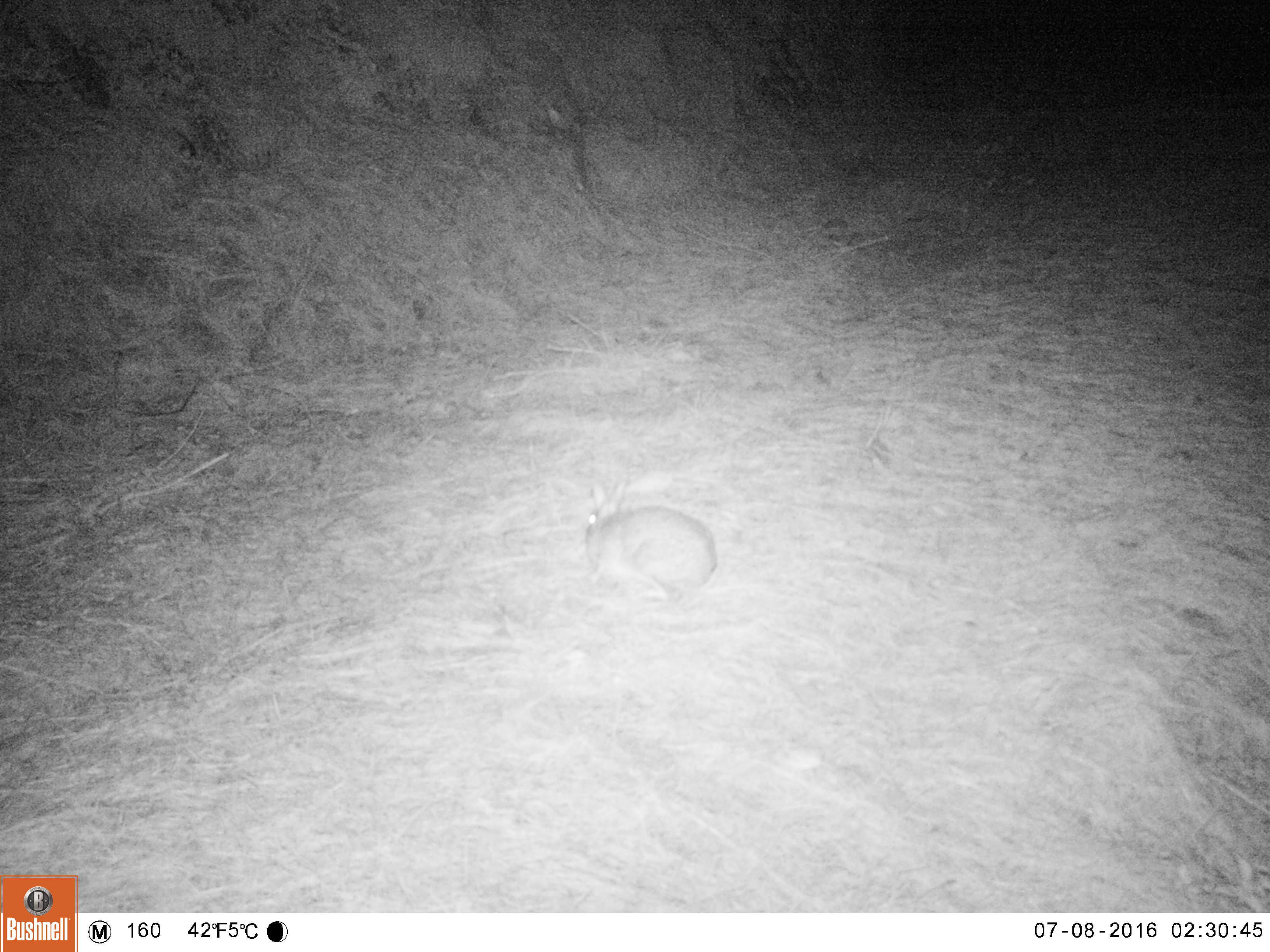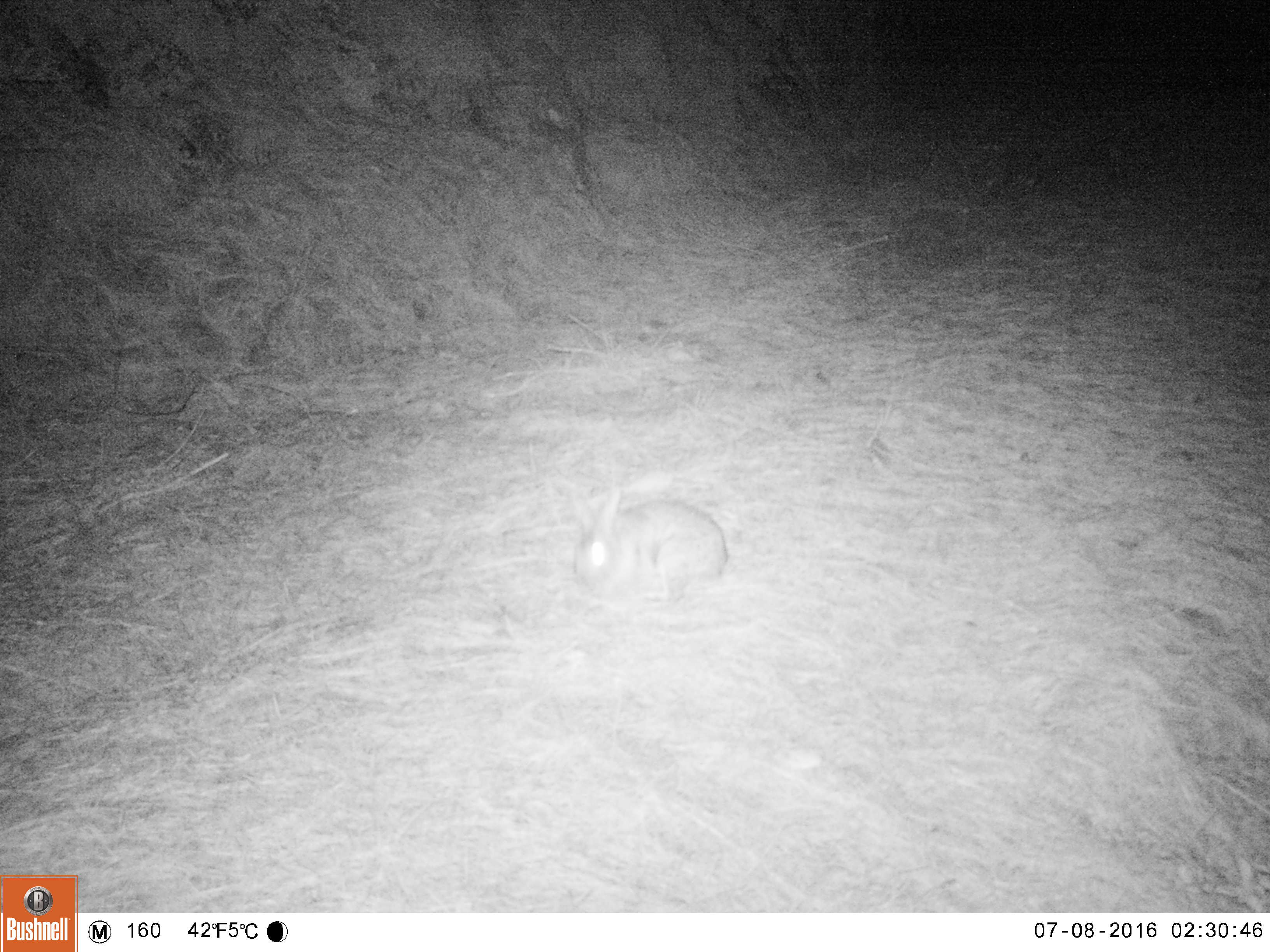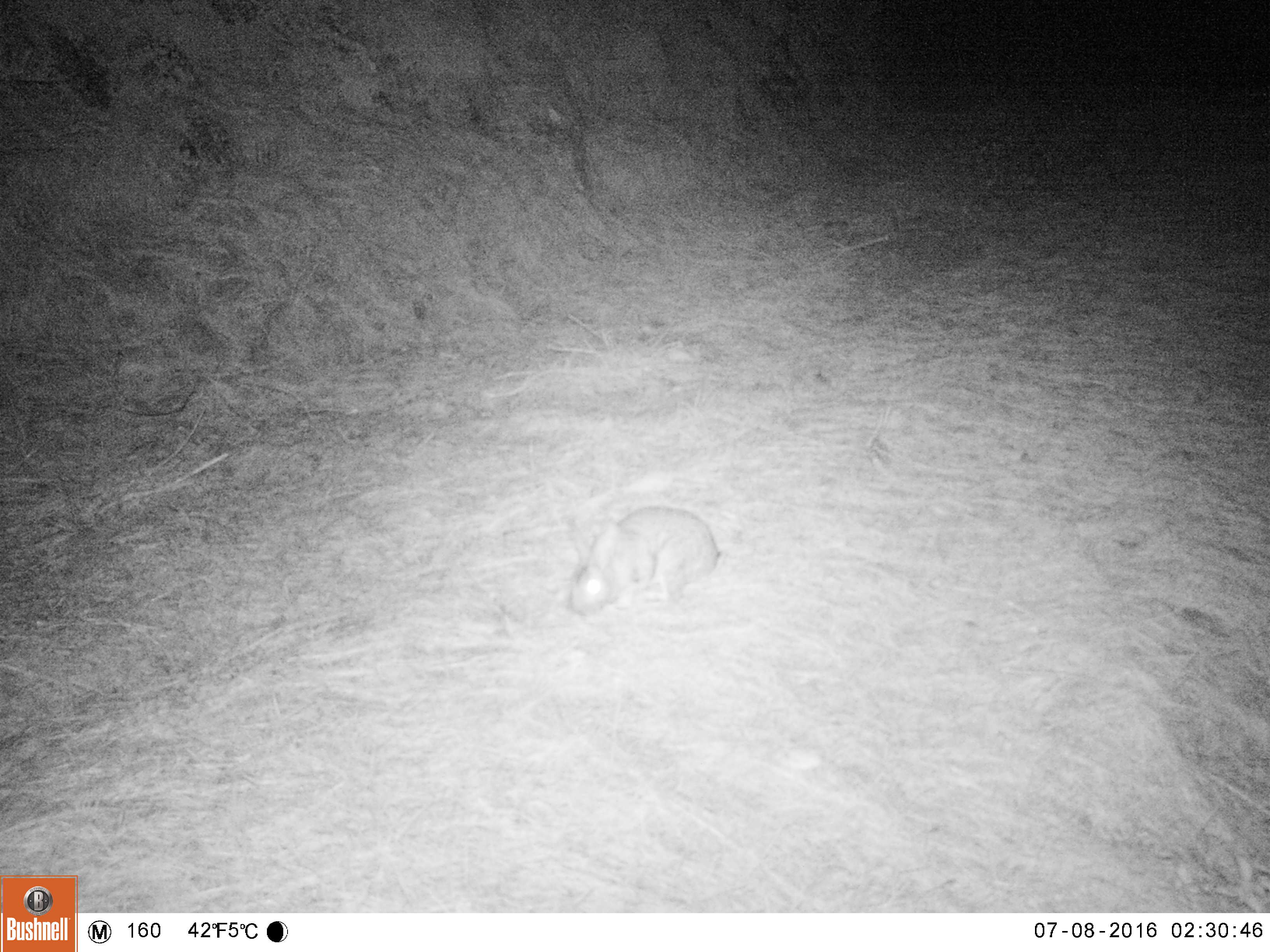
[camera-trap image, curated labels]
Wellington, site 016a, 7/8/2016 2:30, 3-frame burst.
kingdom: Animalia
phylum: Chordata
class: Mammalia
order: Lagomorpha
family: Leporidae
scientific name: Leporidae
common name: rabbit